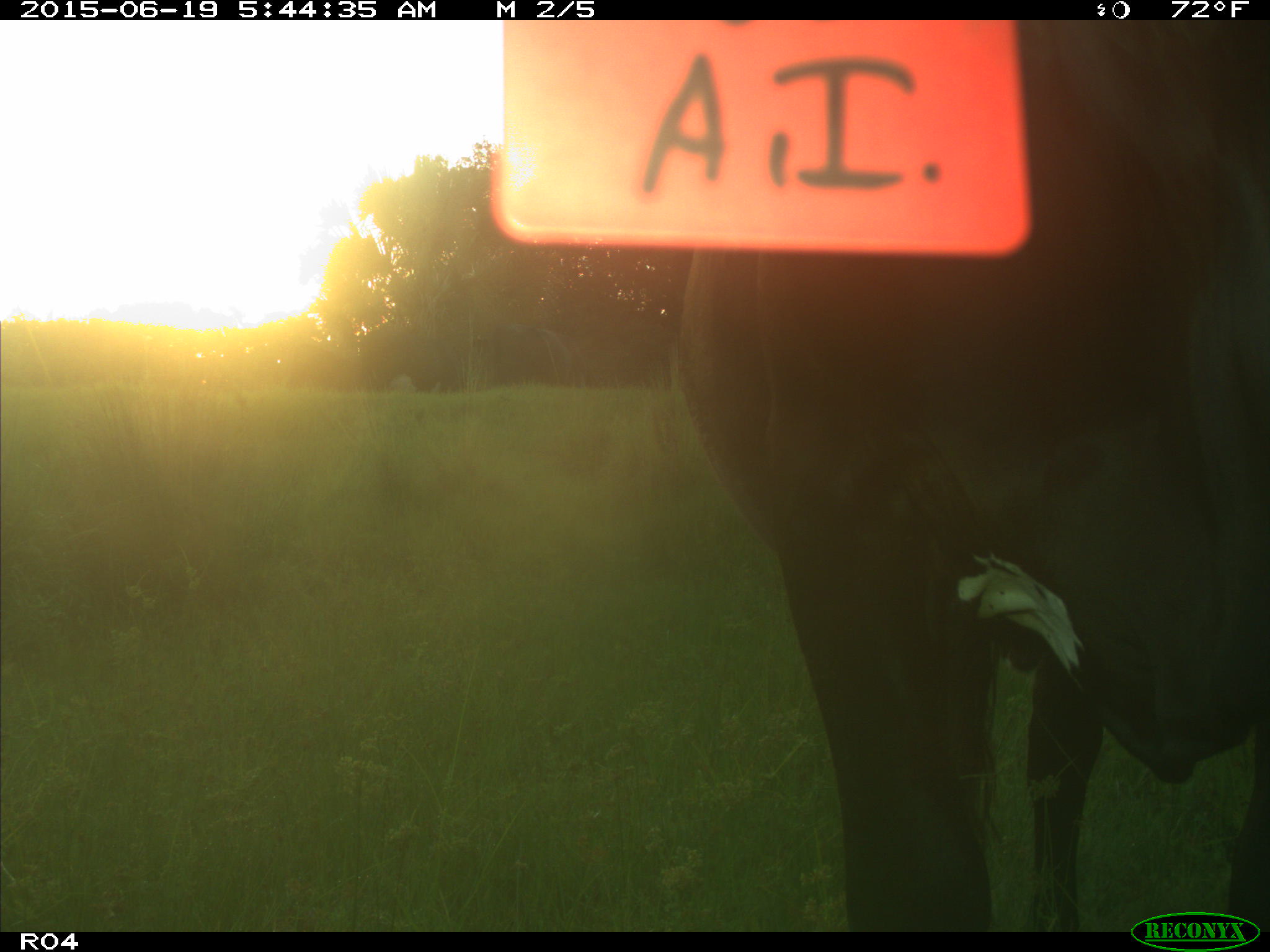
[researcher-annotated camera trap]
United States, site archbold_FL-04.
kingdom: Animalia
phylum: Chordata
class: Mammalia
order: Artiodactyla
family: Bovidae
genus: Bos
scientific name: Bos taurus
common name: domestic cow